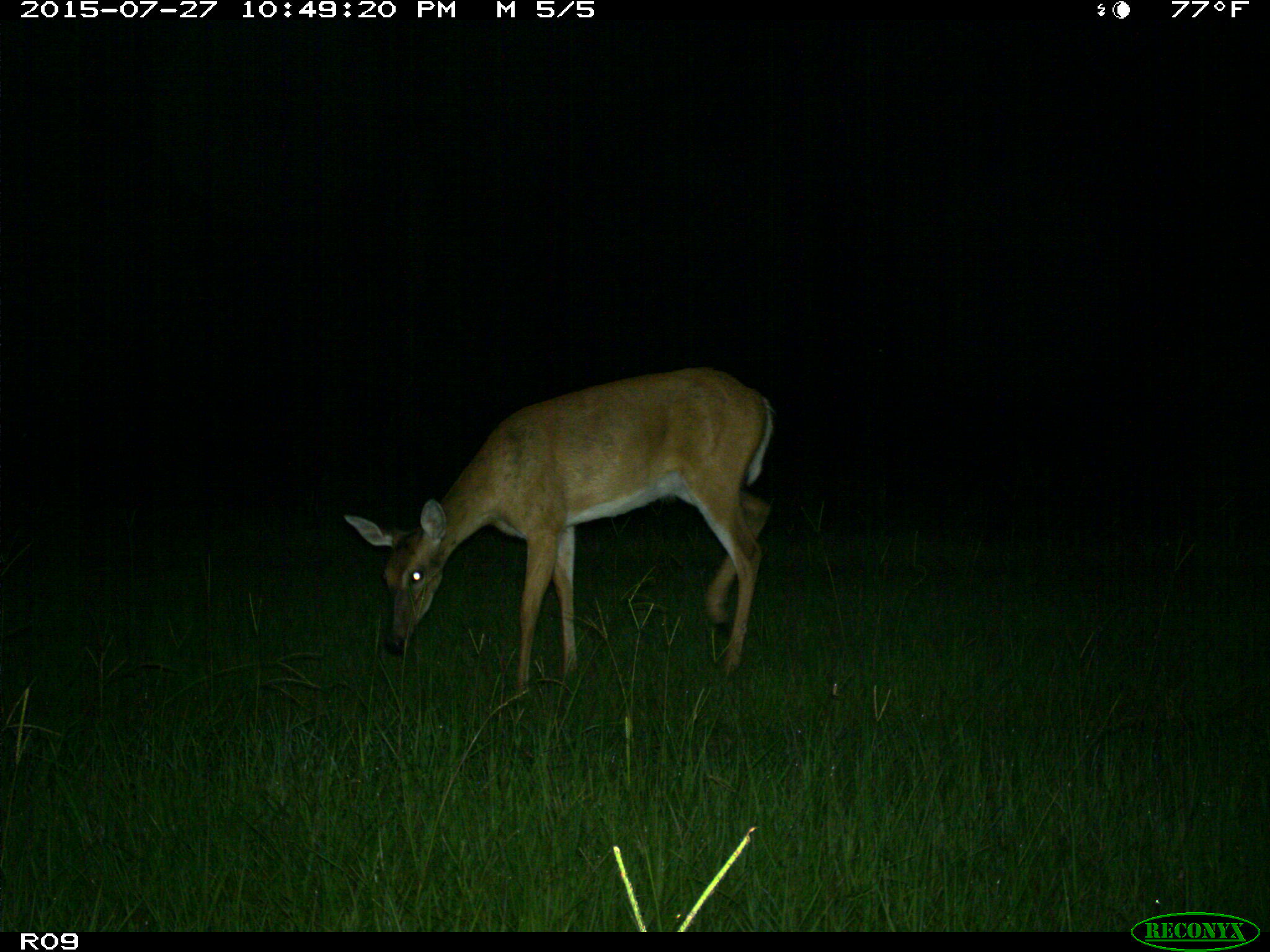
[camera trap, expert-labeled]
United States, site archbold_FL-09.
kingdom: Animalia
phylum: Chordata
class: Mammalia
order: Artiodactyla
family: Cervidae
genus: Odocoileus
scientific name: Odocoileus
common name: deer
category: unidentified deer